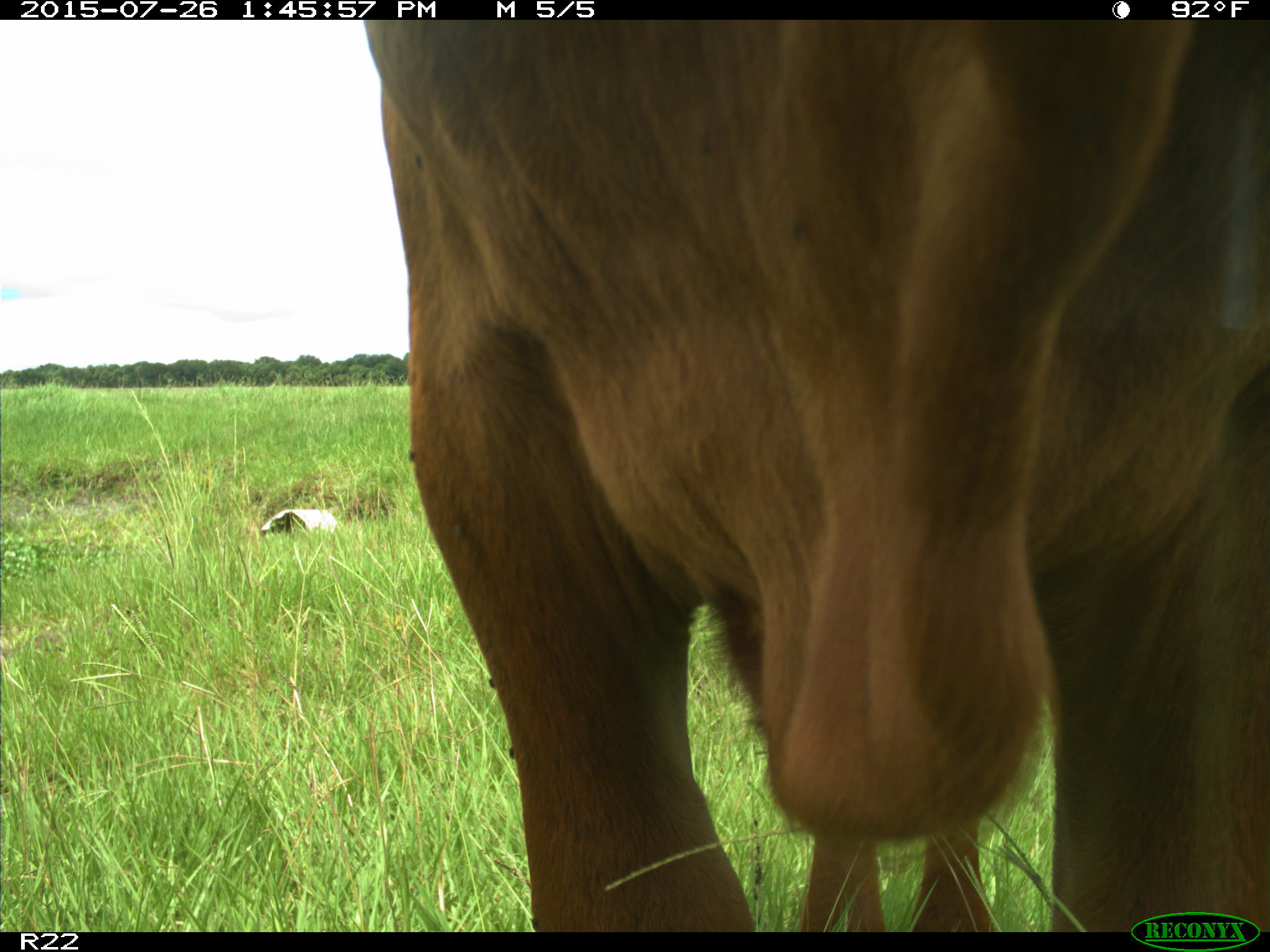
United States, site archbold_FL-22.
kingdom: Animalia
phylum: Chordata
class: Mammalia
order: Artiodactyla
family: Bovidae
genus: Bos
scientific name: Bos taurus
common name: domestic cow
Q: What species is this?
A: Bos taurus (domestic cow).